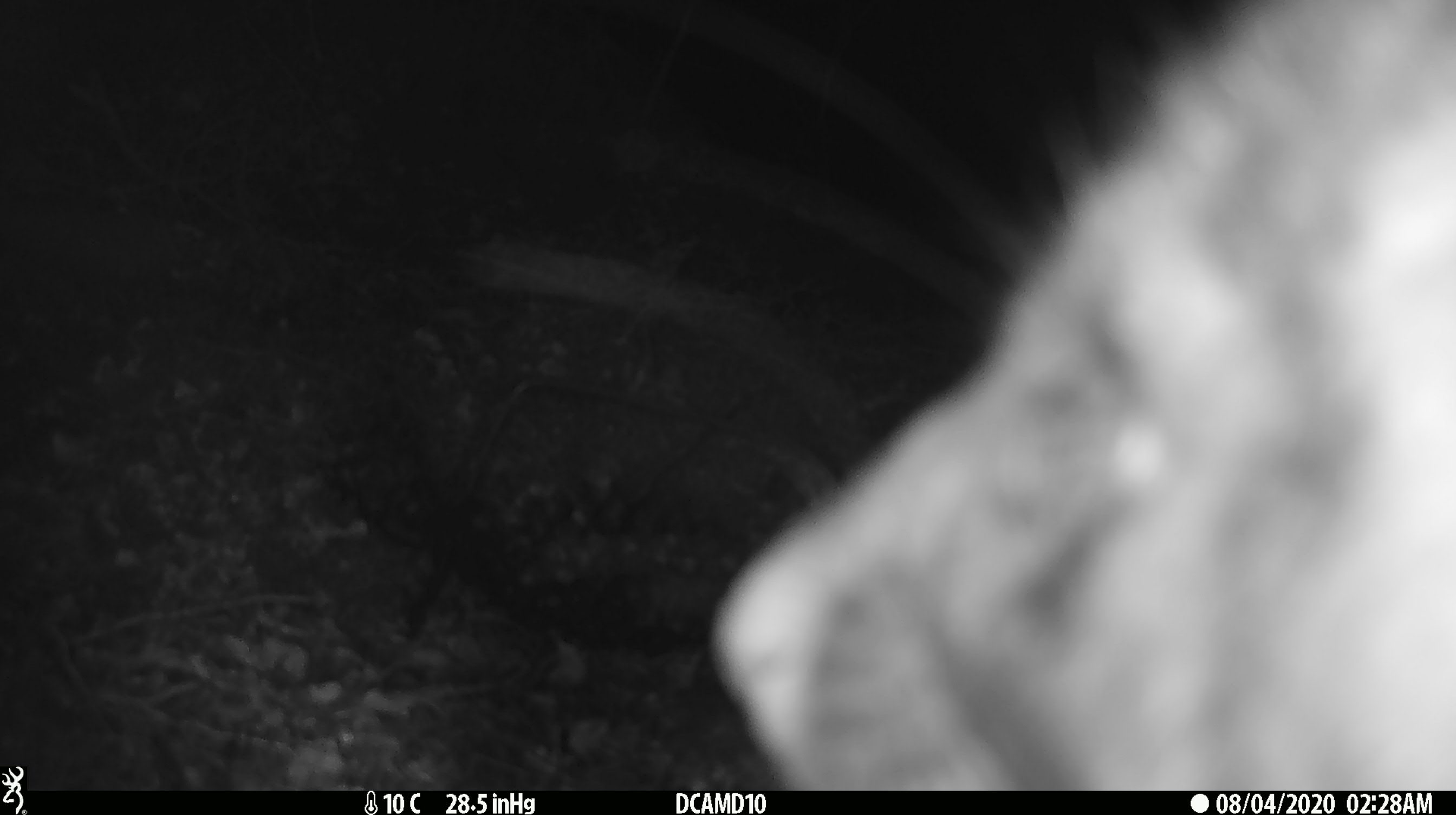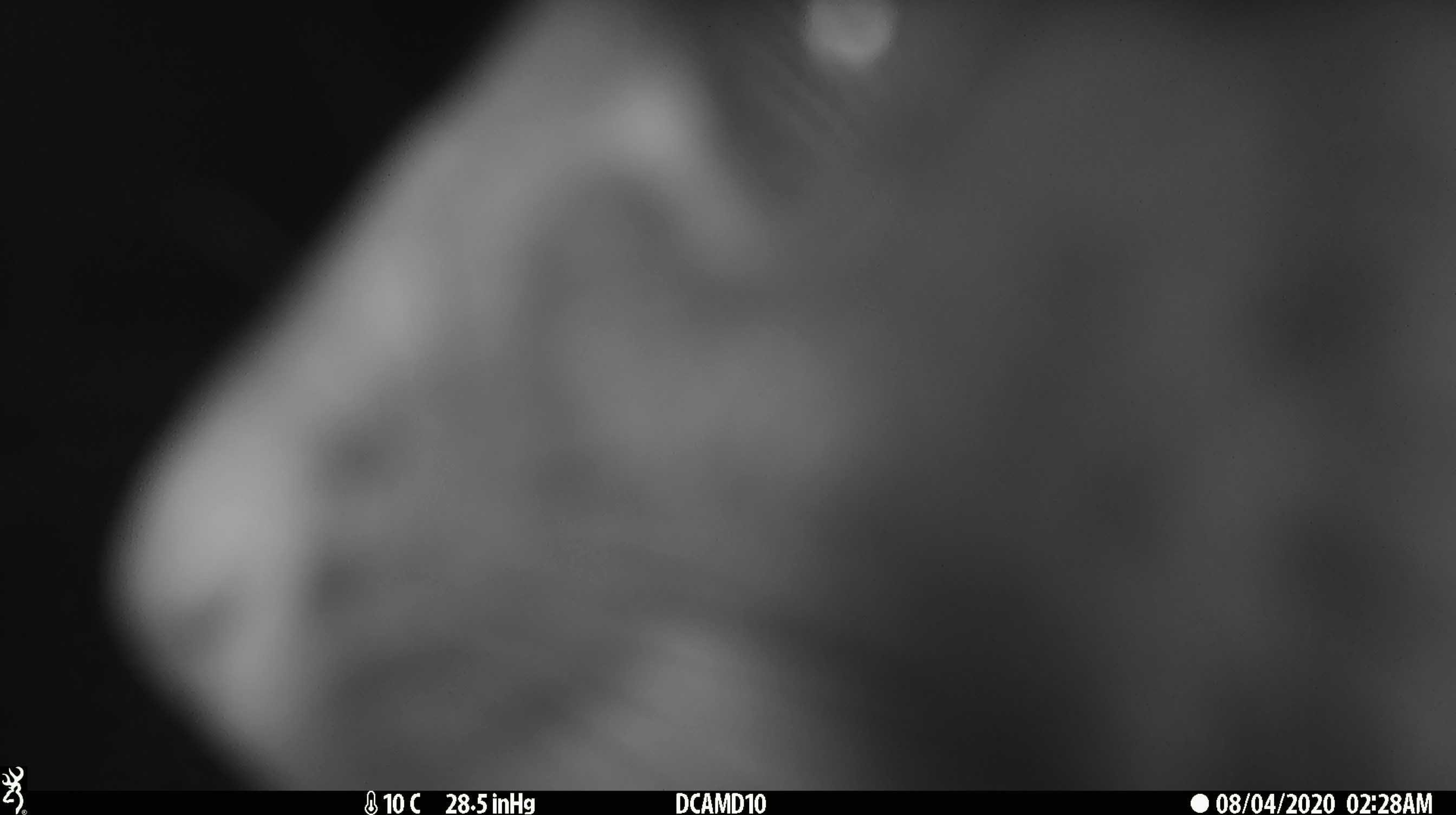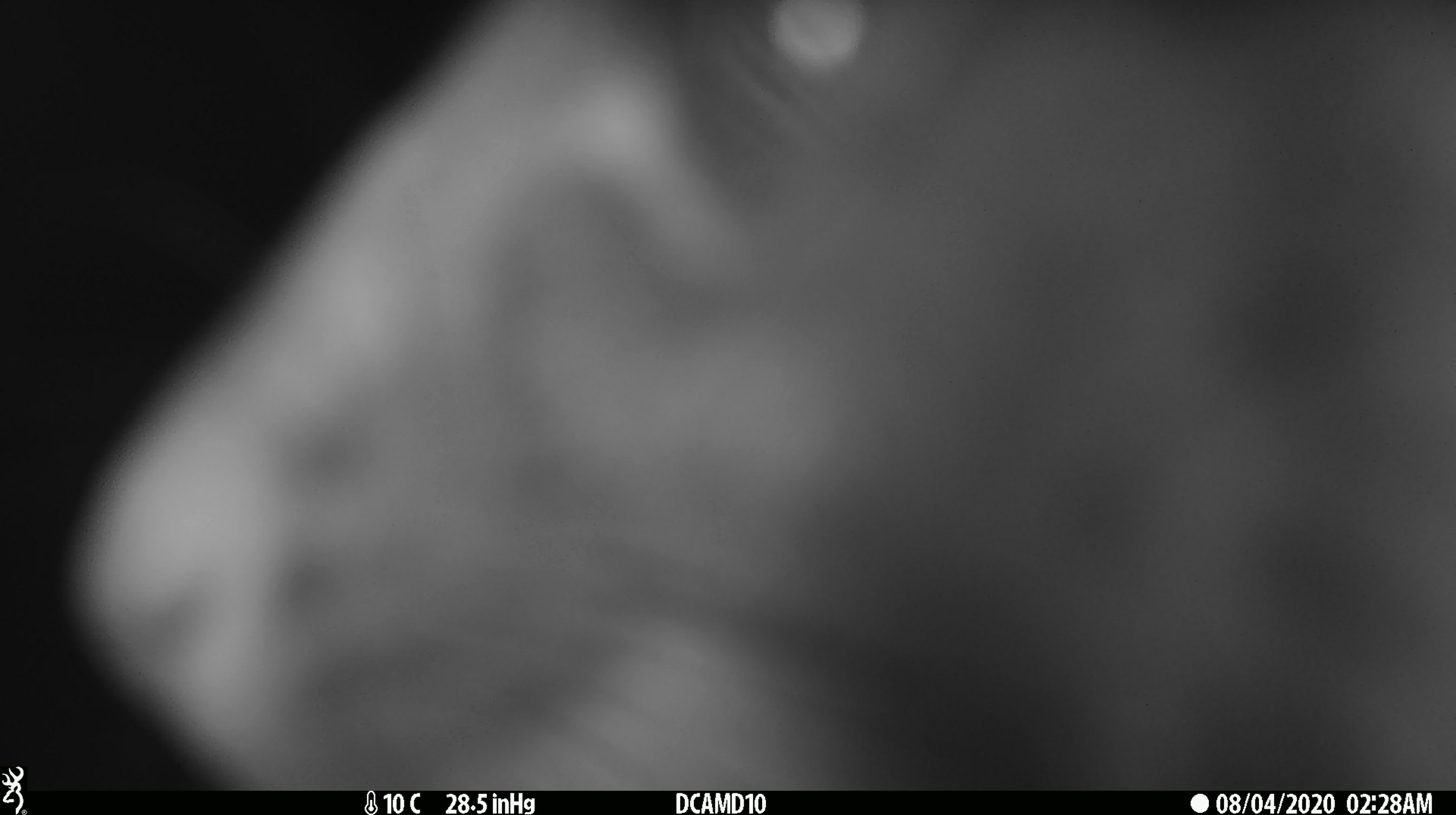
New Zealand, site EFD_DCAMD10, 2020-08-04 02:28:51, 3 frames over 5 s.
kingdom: Animalia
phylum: Chordata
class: Mammalia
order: Diprotodontia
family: Phalangeridae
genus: Trichosurus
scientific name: Trichosurus vulpecula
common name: common brushtail possum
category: possum